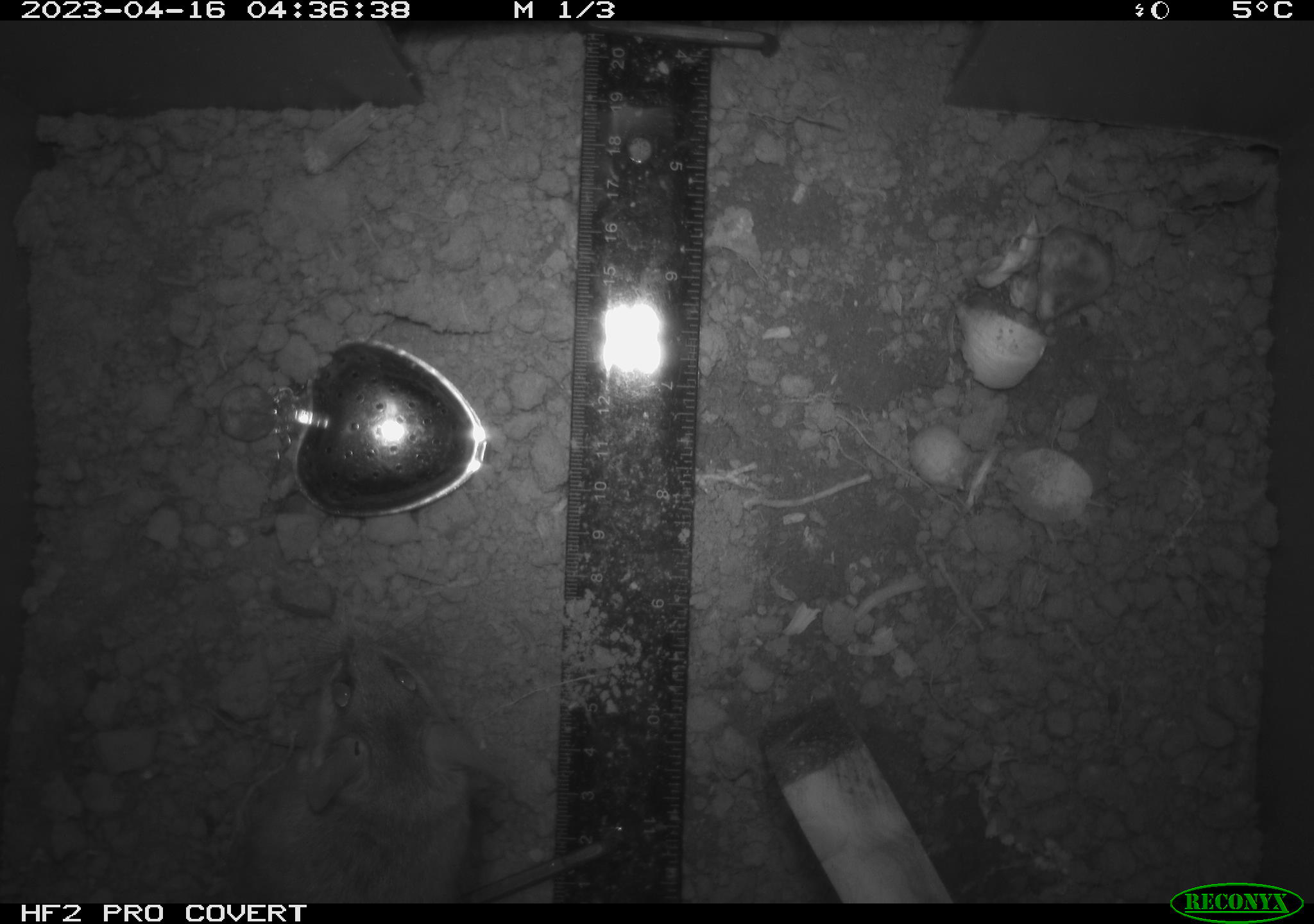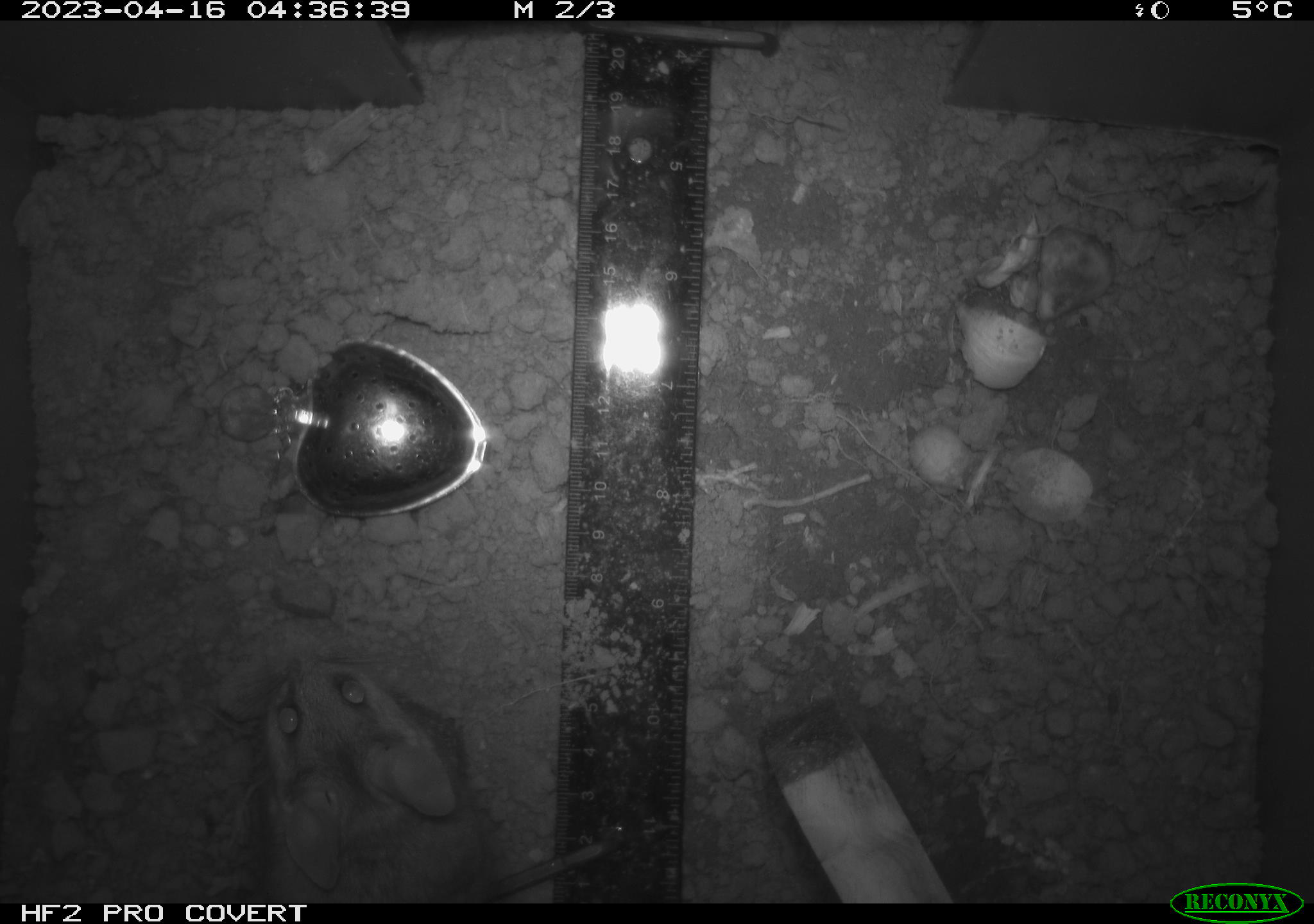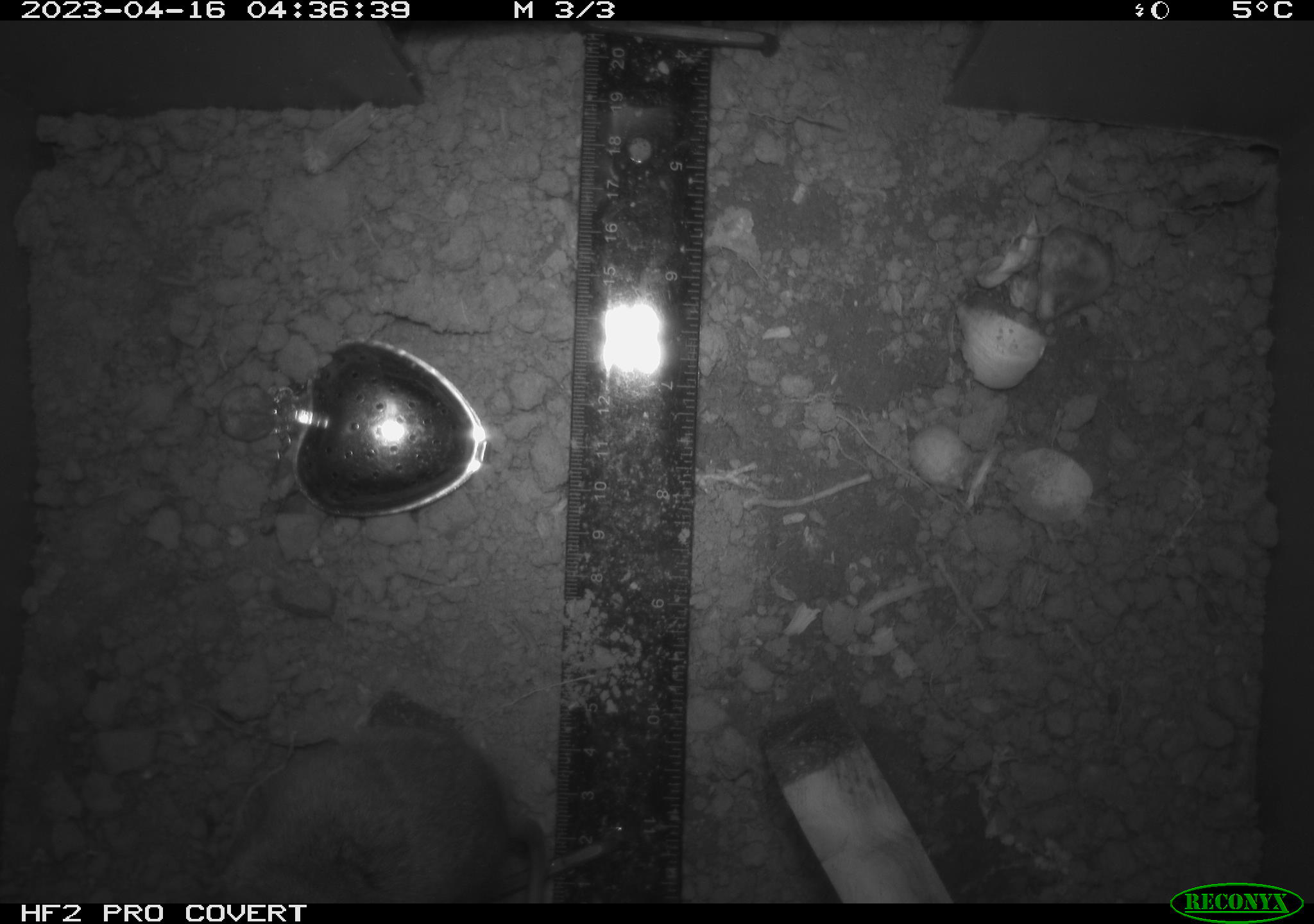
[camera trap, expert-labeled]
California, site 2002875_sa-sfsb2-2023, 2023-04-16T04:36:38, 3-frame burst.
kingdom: Animalia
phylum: Chordata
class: Mammalia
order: Rodentia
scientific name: Rodentia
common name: mouse species